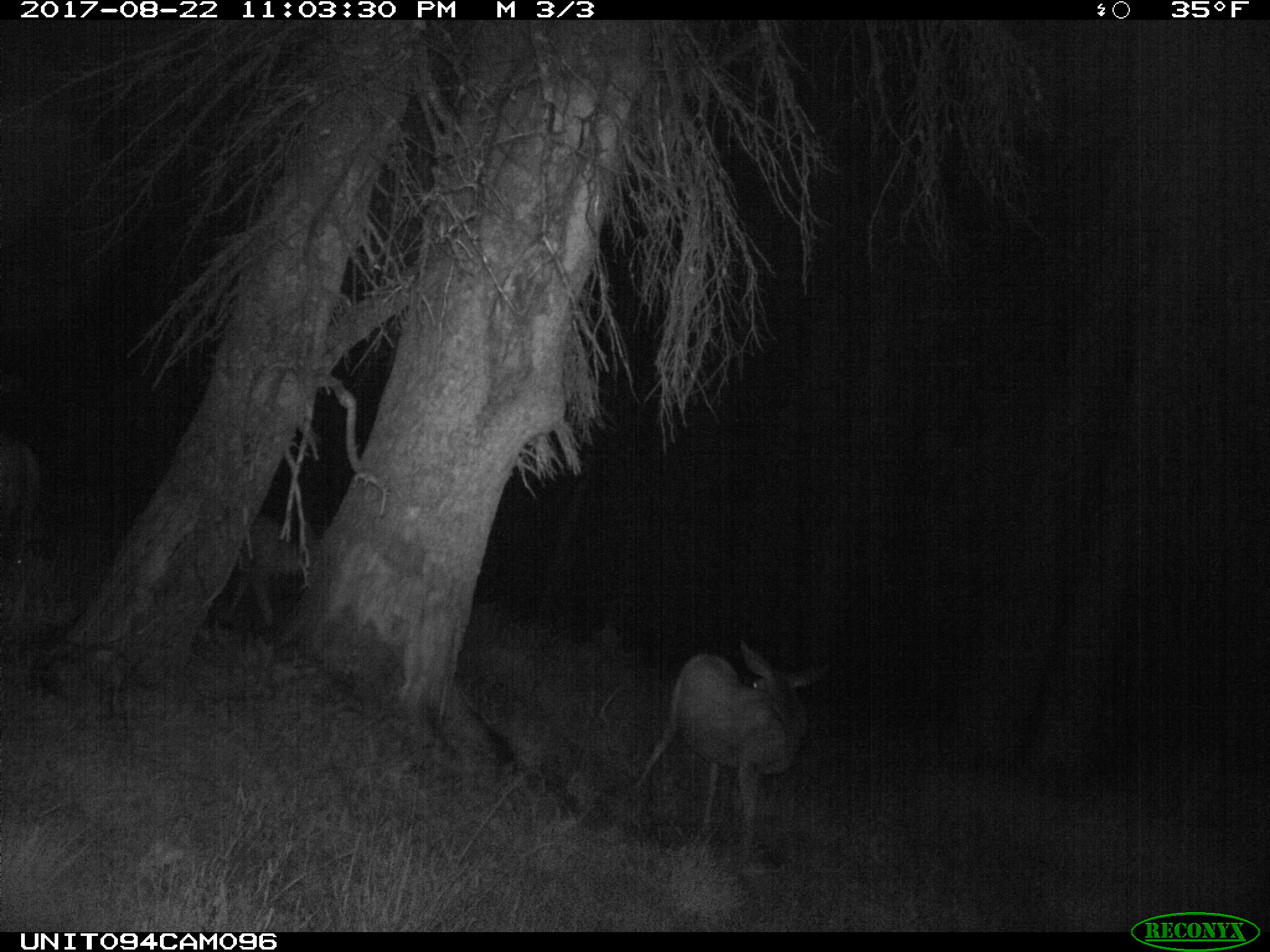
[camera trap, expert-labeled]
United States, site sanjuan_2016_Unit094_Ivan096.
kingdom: Animalia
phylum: Chordata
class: Mammalia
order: Artiodactyla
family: Cervidae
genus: Odocoileus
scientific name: Odocoileus hemionus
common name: mule deer